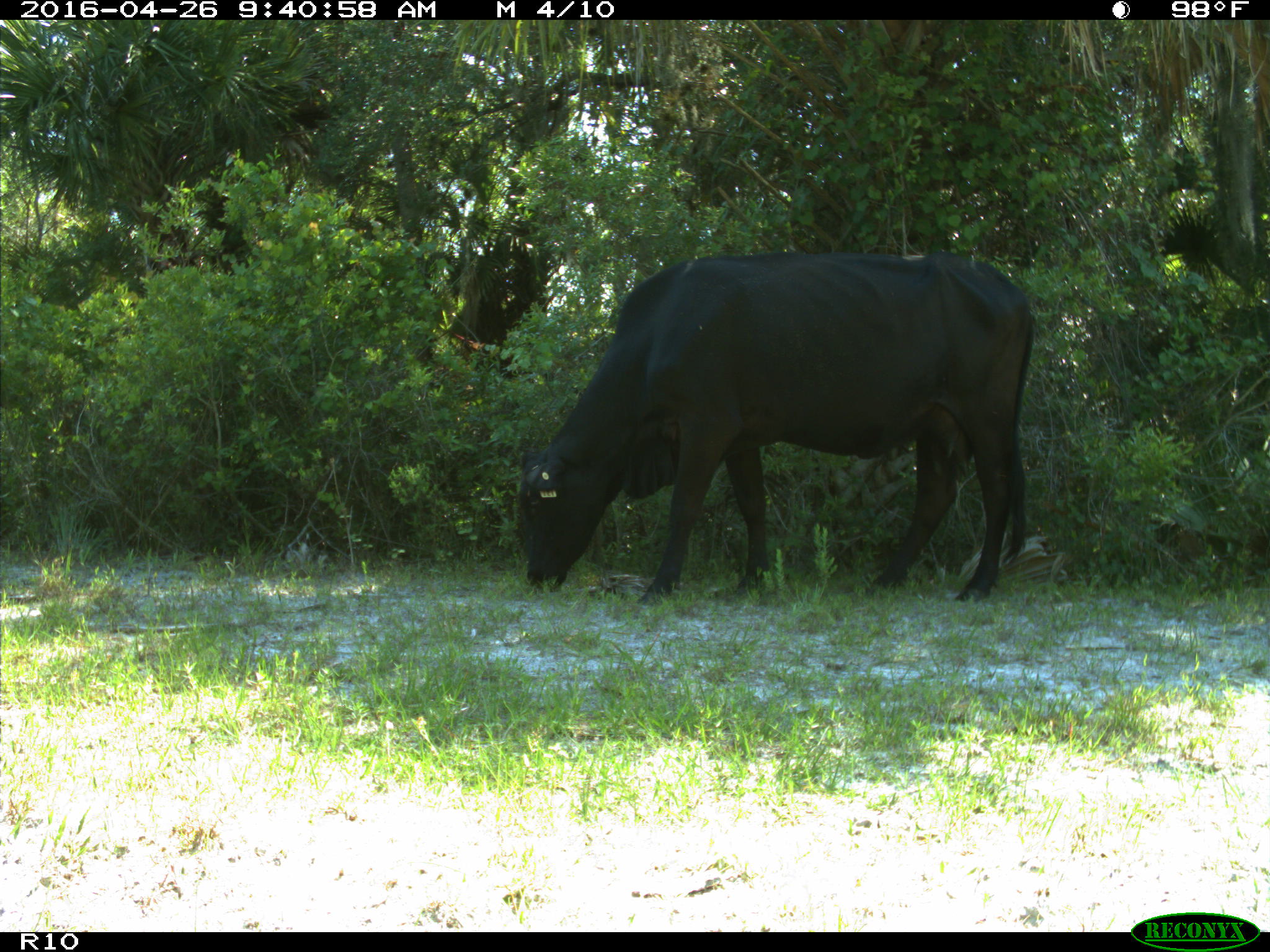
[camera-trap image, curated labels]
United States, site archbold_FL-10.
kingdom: Animalia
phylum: Chordata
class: Mammalia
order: Artiodactyla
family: Bovidae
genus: Bos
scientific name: Bos taurus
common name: domestic cow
Bos taurus (domestic cow).